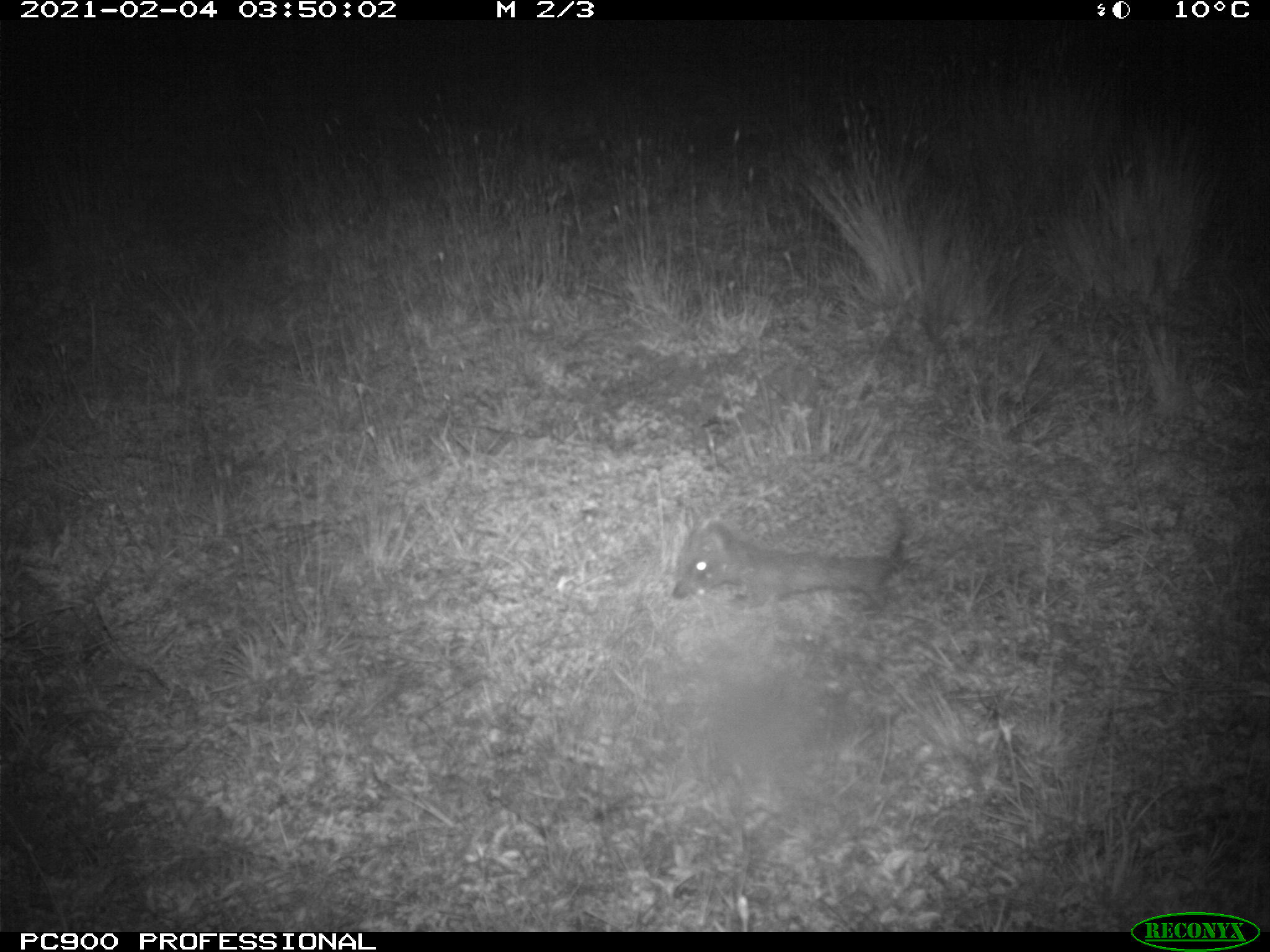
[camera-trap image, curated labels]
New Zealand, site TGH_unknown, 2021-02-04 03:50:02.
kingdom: Animalia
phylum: Chordata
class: Mammalia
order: Eulipotyphla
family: Erinaceidae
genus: Erinaceus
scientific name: Erinaceus europaeus europaeus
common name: european hedgehog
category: hedgehog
Hedgehog (european hedgehog) (Erinaceus europaeus europaeus).